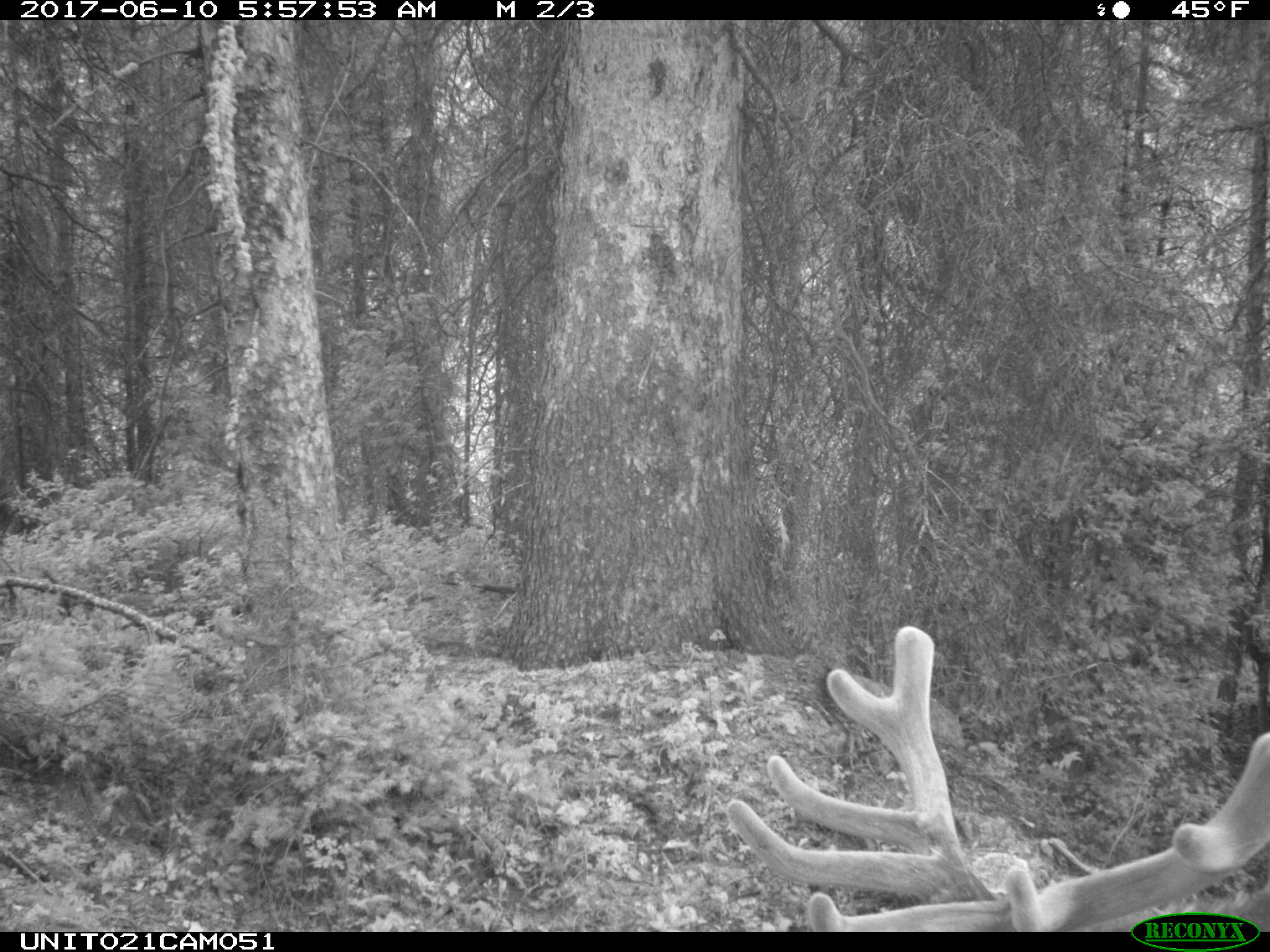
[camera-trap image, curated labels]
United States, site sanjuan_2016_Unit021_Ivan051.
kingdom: Animalia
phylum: Chordata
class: Mammalia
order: Artiodactyla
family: Cervidae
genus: Cervus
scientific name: Cervus elaphus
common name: red deer